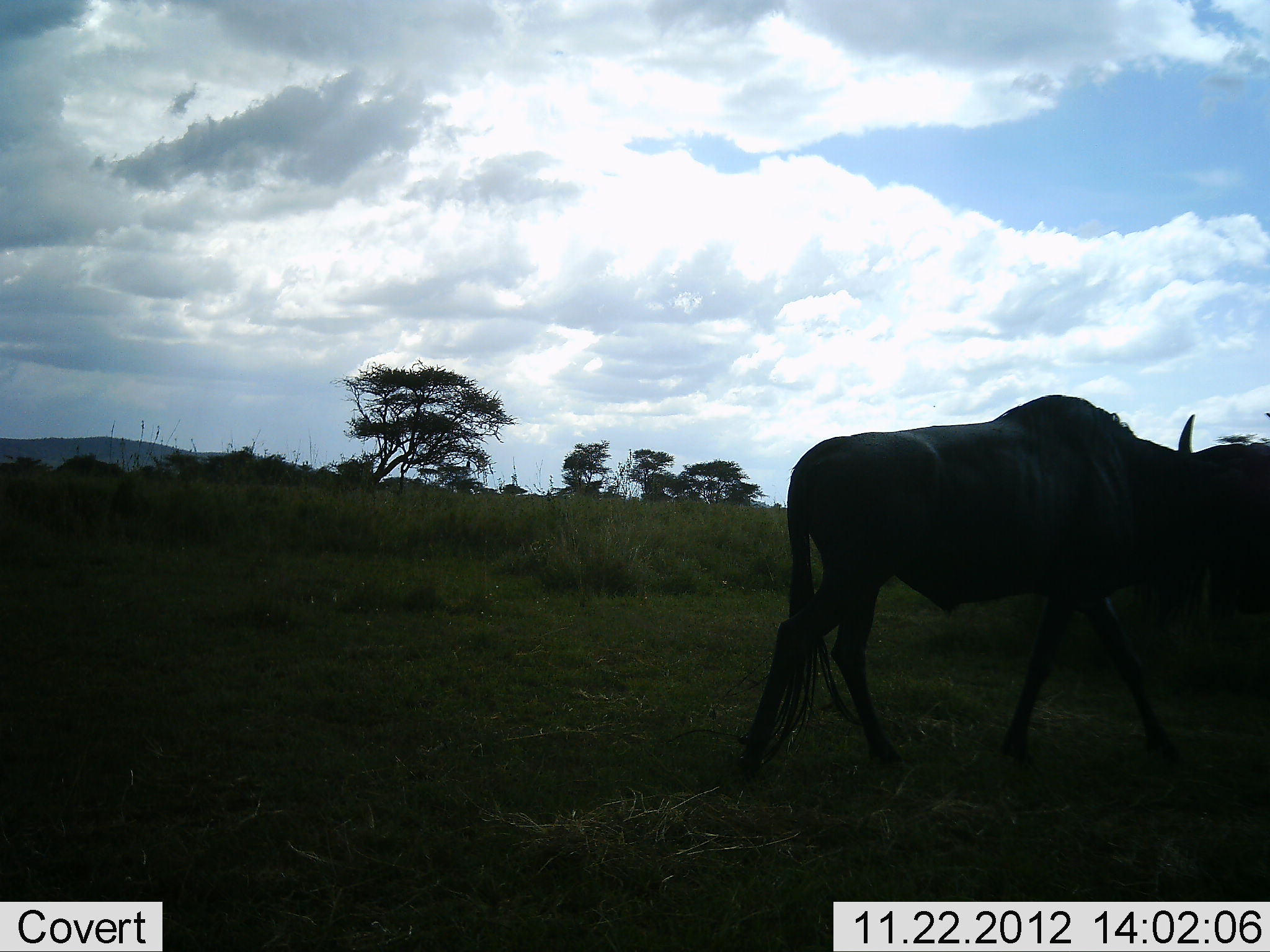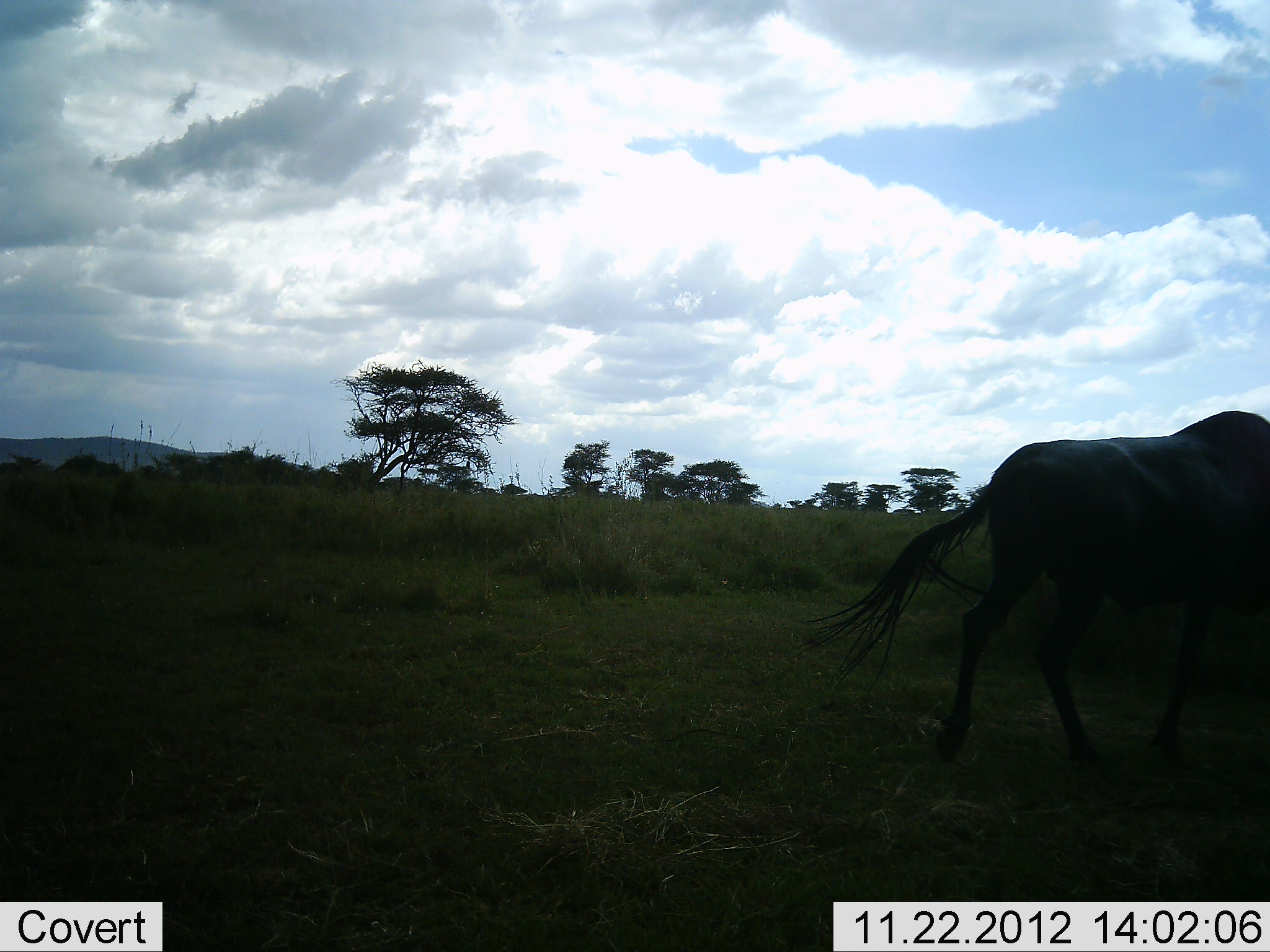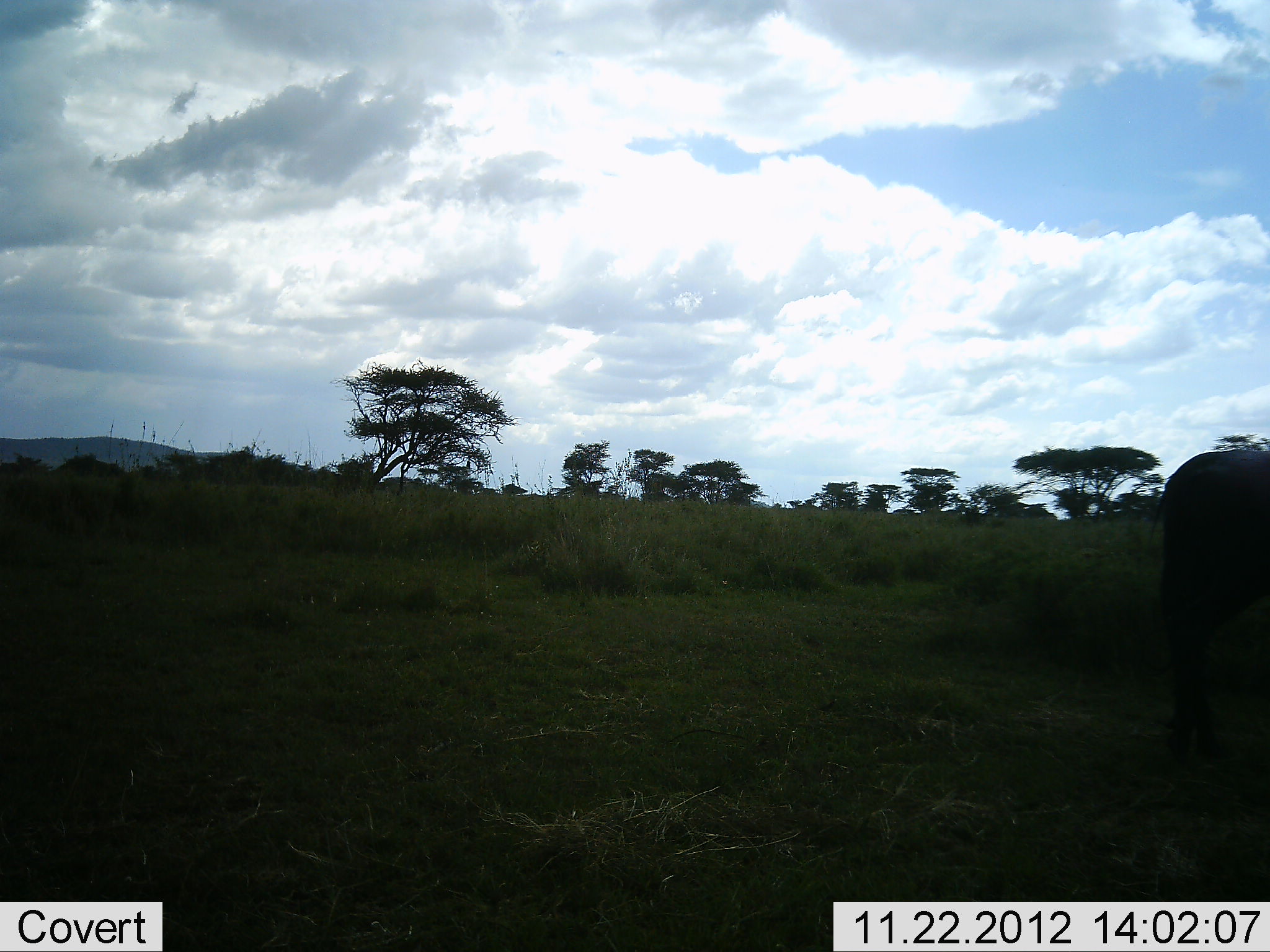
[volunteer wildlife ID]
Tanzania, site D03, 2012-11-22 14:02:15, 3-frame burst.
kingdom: Animalia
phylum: Chordata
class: Mammalia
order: Artiodactyla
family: Bovidae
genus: Connochaetes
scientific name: Connochaetes taurinus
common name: blue wildebeest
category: wildebeest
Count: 1.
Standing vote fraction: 0%.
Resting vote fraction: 0%.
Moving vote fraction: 100%.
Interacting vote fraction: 0%.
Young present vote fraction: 0%.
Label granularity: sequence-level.